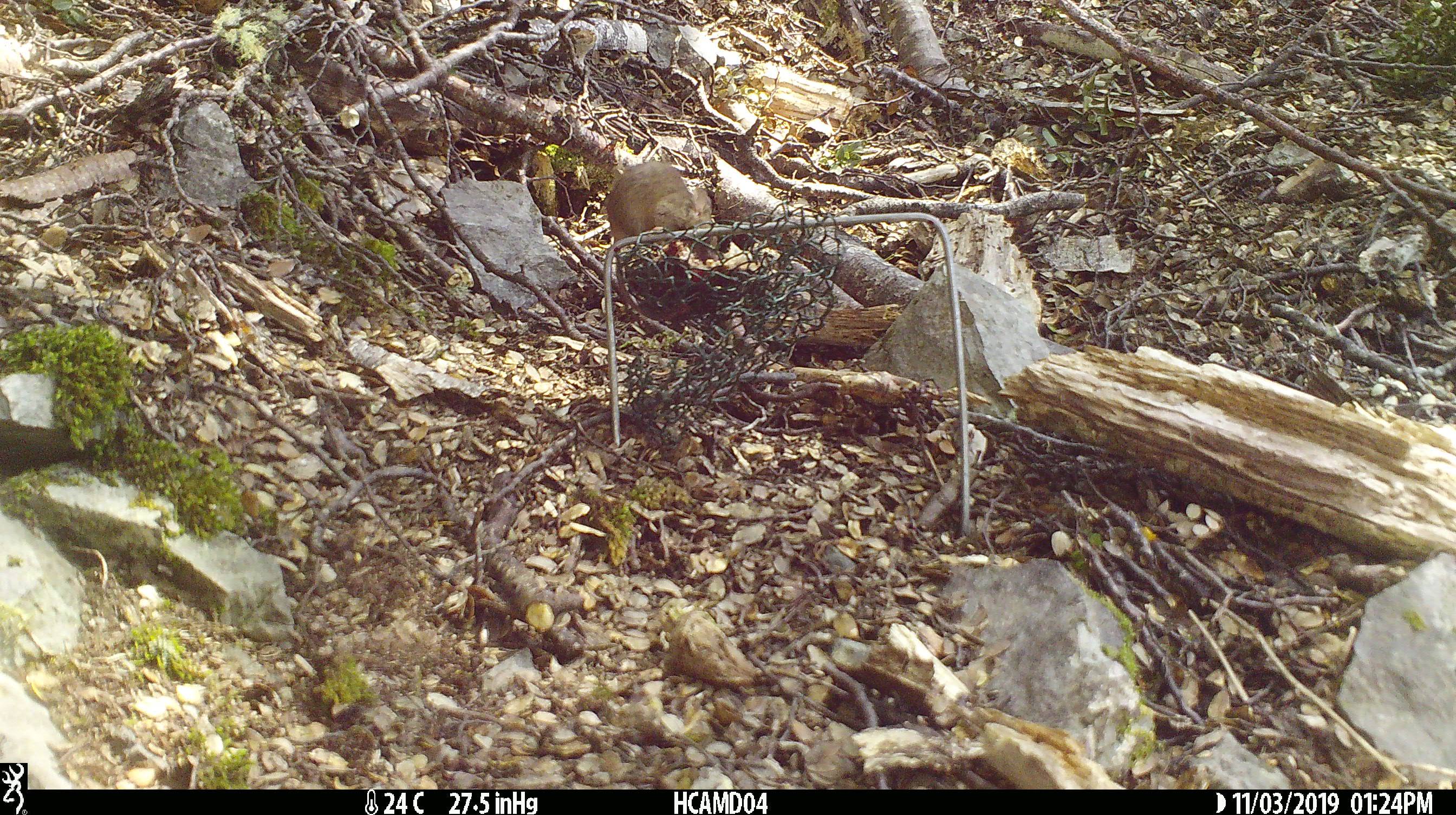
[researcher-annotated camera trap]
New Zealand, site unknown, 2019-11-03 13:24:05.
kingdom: Animalia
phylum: Chordata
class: Mammalia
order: Rodentia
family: Muridae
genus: Mus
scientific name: Mus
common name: mouse